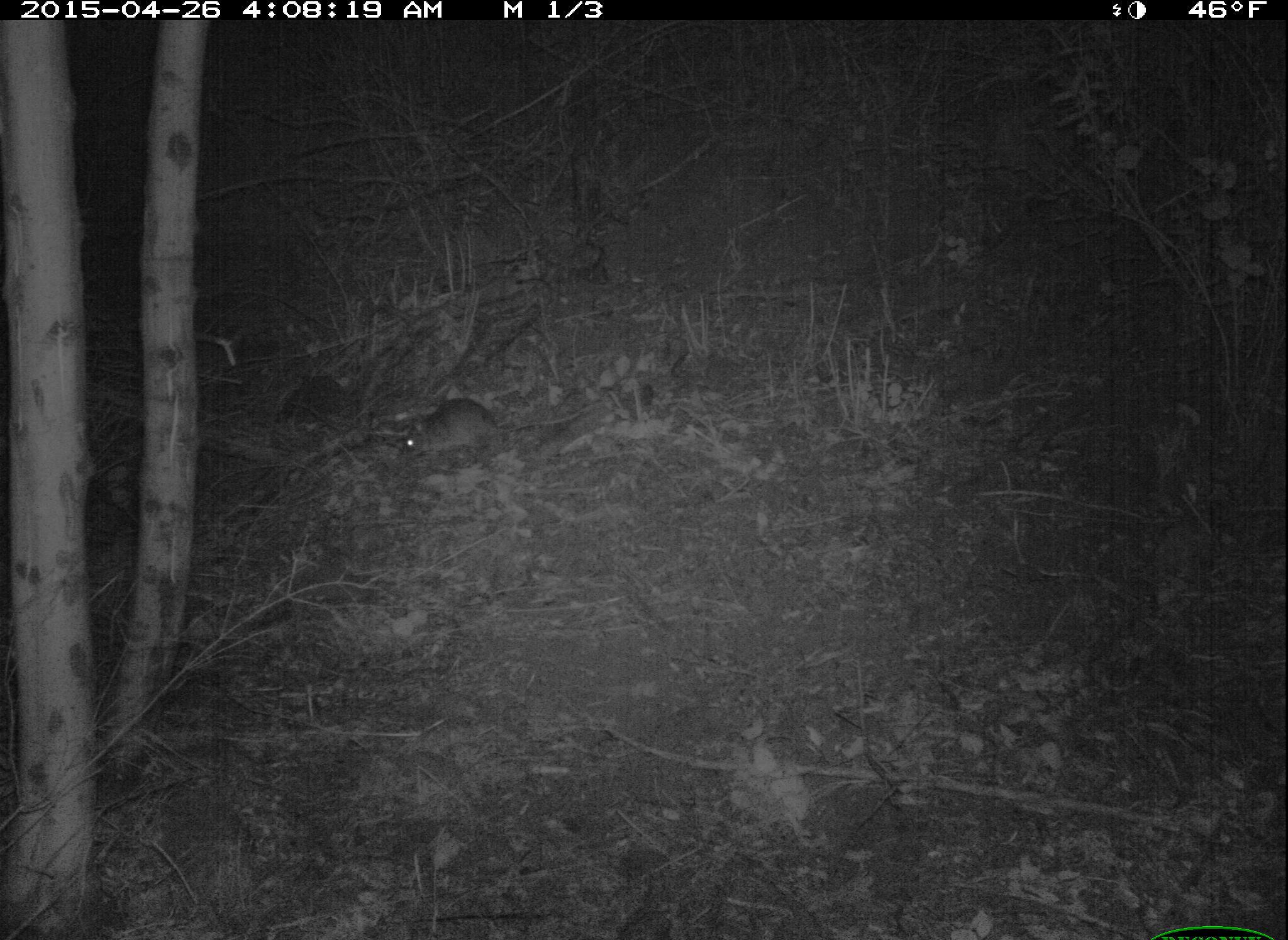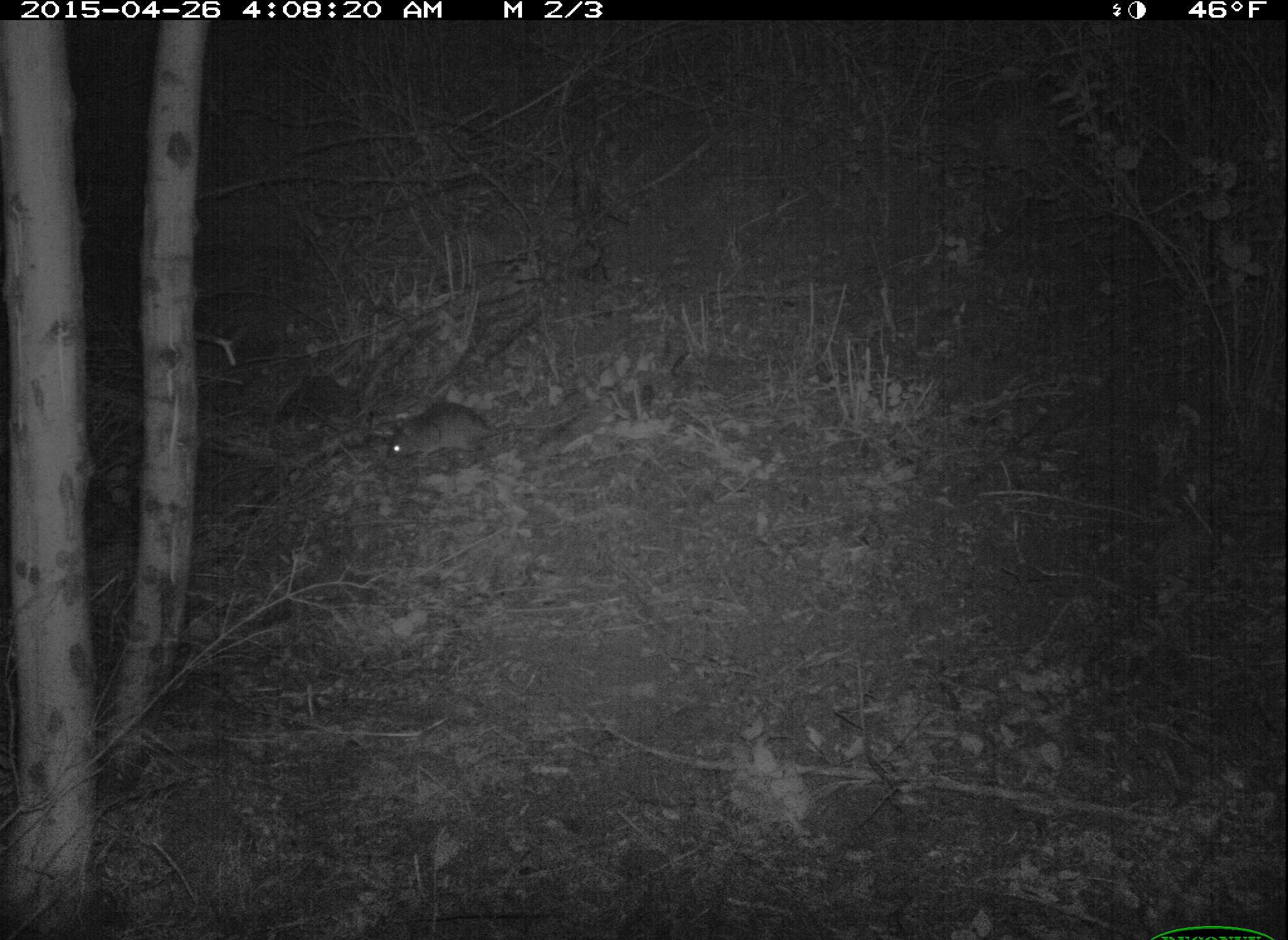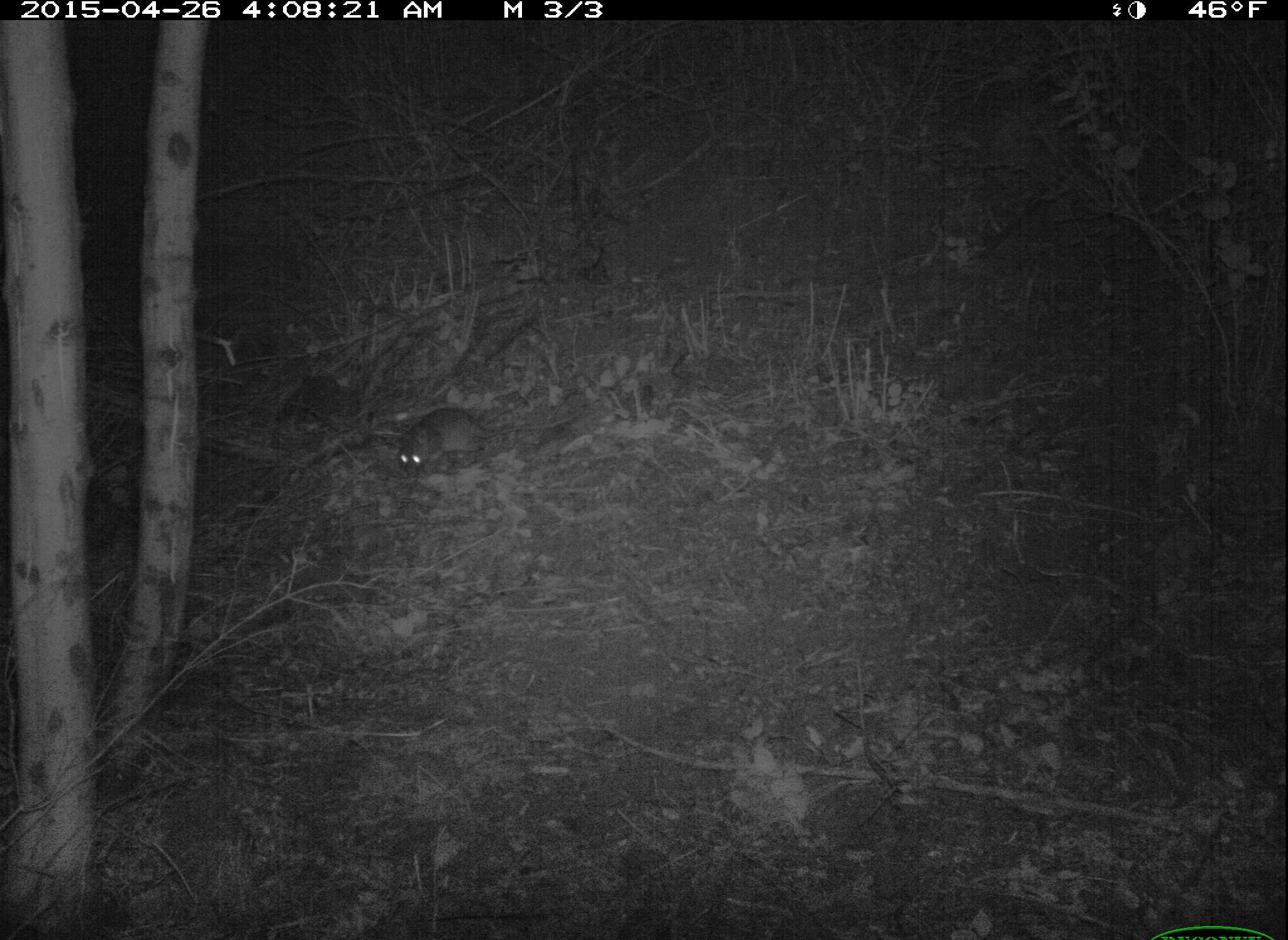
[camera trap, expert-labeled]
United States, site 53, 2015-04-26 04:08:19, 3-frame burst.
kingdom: Animalia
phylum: Chordata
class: Mammalia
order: Rodentia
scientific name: Rodentia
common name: rodent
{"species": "rodent (Rodentia)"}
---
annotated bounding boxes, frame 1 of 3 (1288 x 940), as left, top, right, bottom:
rodent: 402, 398, 604, 461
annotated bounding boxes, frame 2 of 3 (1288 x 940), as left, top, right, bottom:
rodent: 384, 401, 578, 462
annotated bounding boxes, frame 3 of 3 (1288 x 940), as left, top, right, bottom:
rodent: 395, 407, 576, 476